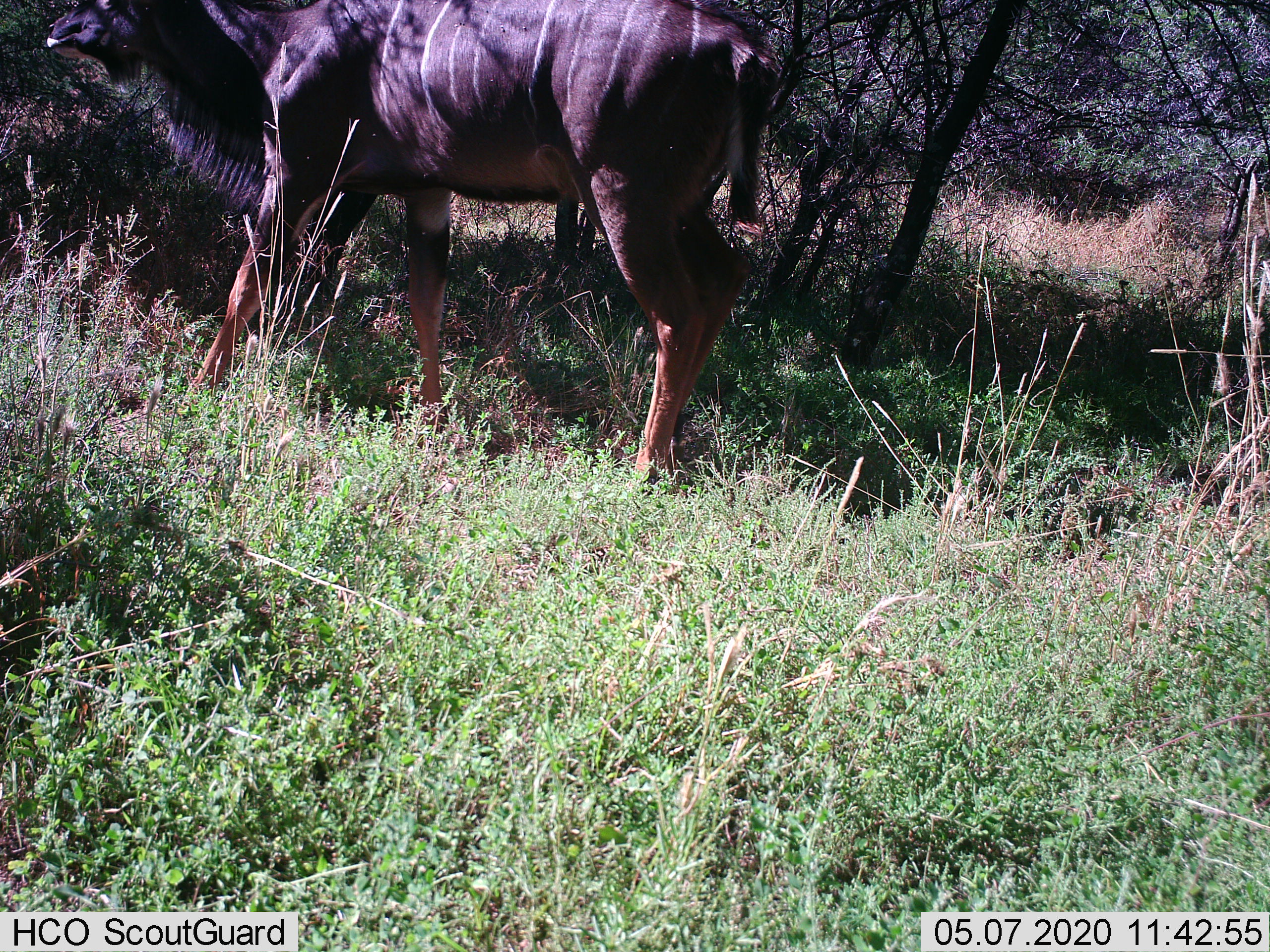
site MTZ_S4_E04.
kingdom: Animalia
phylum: Chordata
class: Mammalia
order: Artiodactyla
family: Bovidae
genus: Tragelaphus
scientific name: Tragelaphus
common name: kudu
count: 1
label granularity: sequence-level